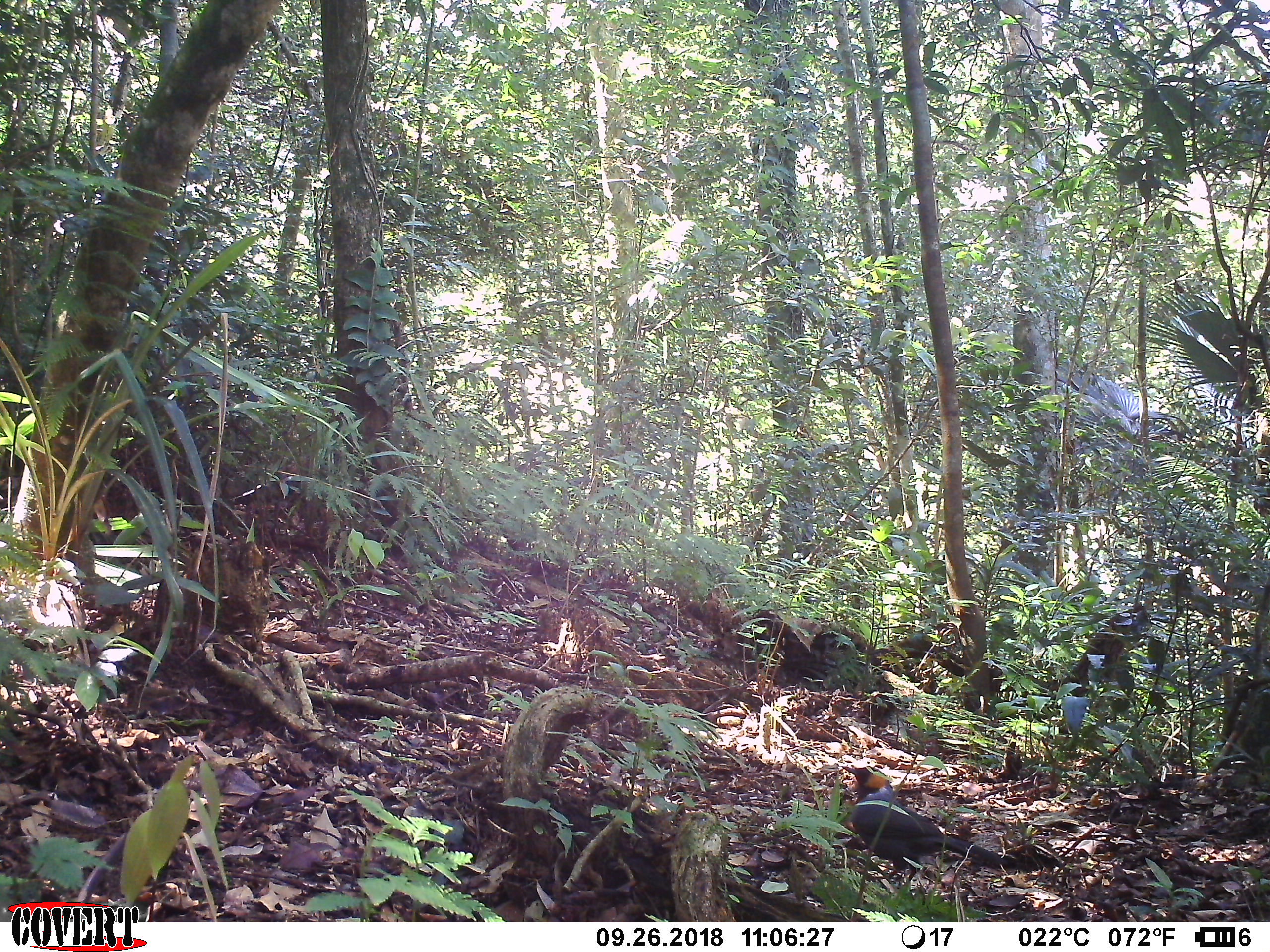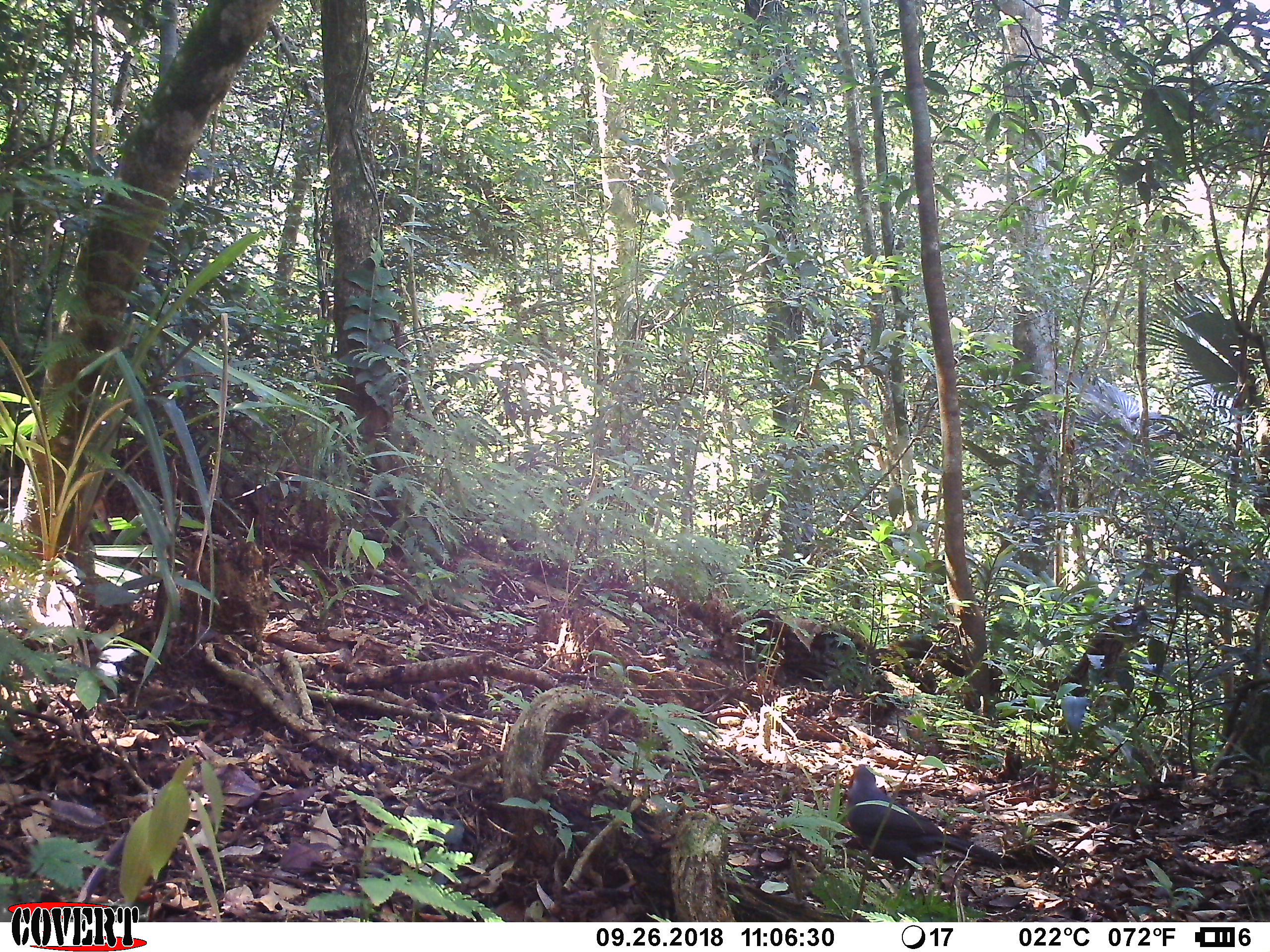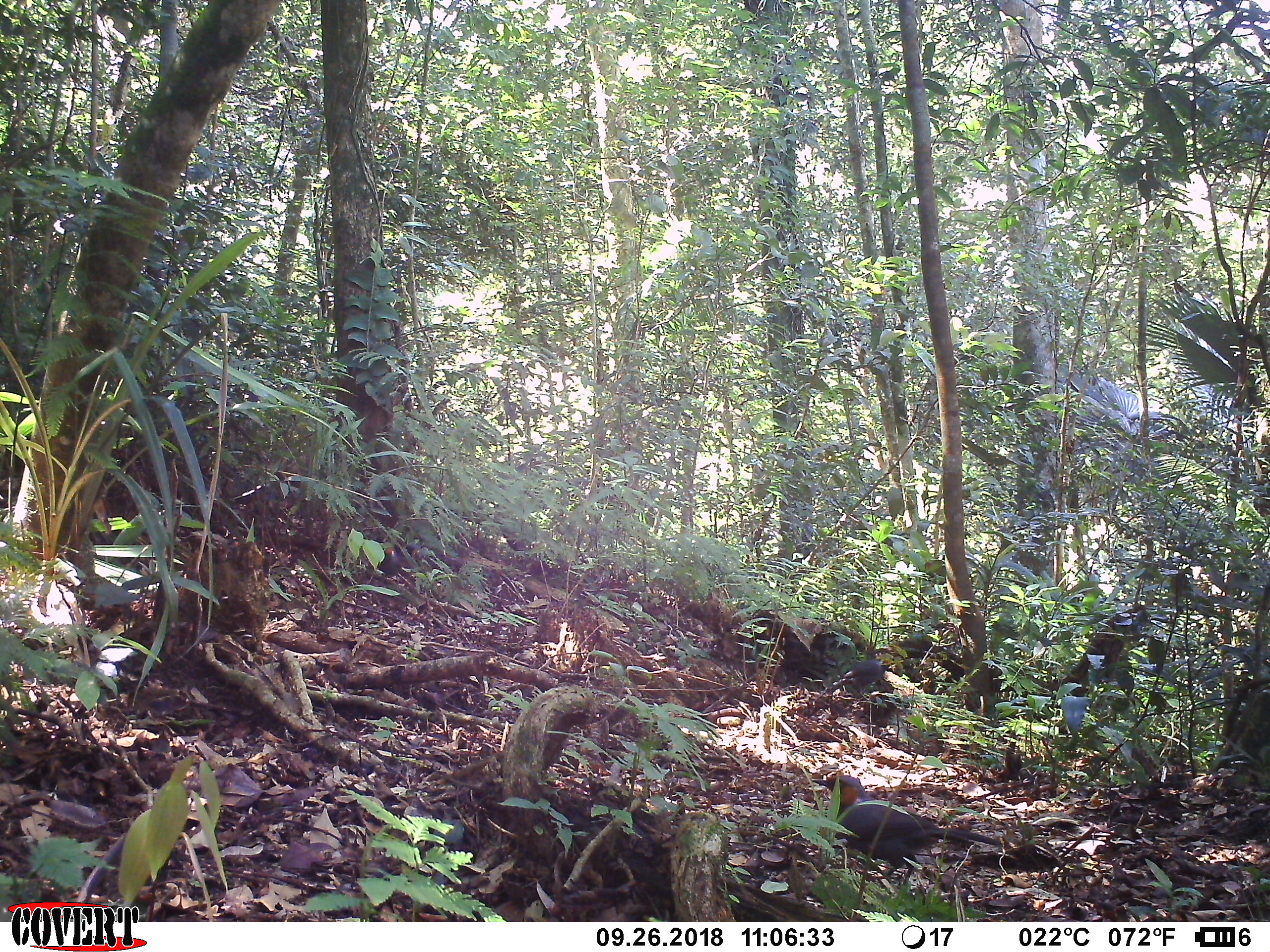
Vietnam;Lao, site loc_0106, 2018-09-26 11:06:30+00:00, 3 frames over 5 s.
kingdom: Animalia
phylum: Chordata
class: Aves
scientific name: Aves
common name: bird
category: unidentified bird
Unidentified bird (bird) (Aves). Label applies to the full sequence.